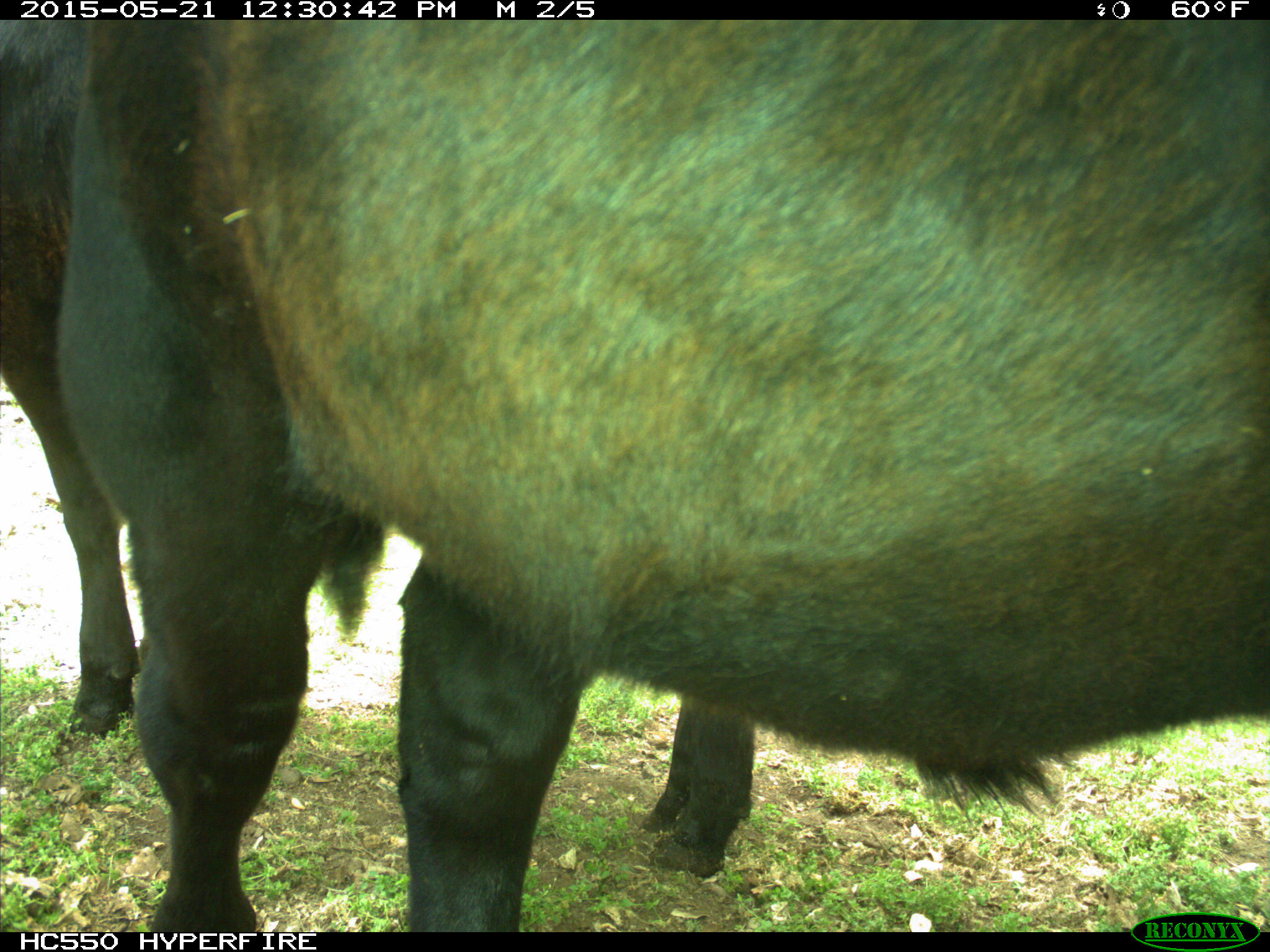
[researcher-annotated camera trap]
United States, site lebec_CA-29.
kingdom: Animalia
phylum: Chordata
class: Mammalia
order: Artiodactyla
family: Bovidae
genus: Bos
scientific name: Bos taurus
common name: domestic cow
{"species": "Bos taurus (domestic cow)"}